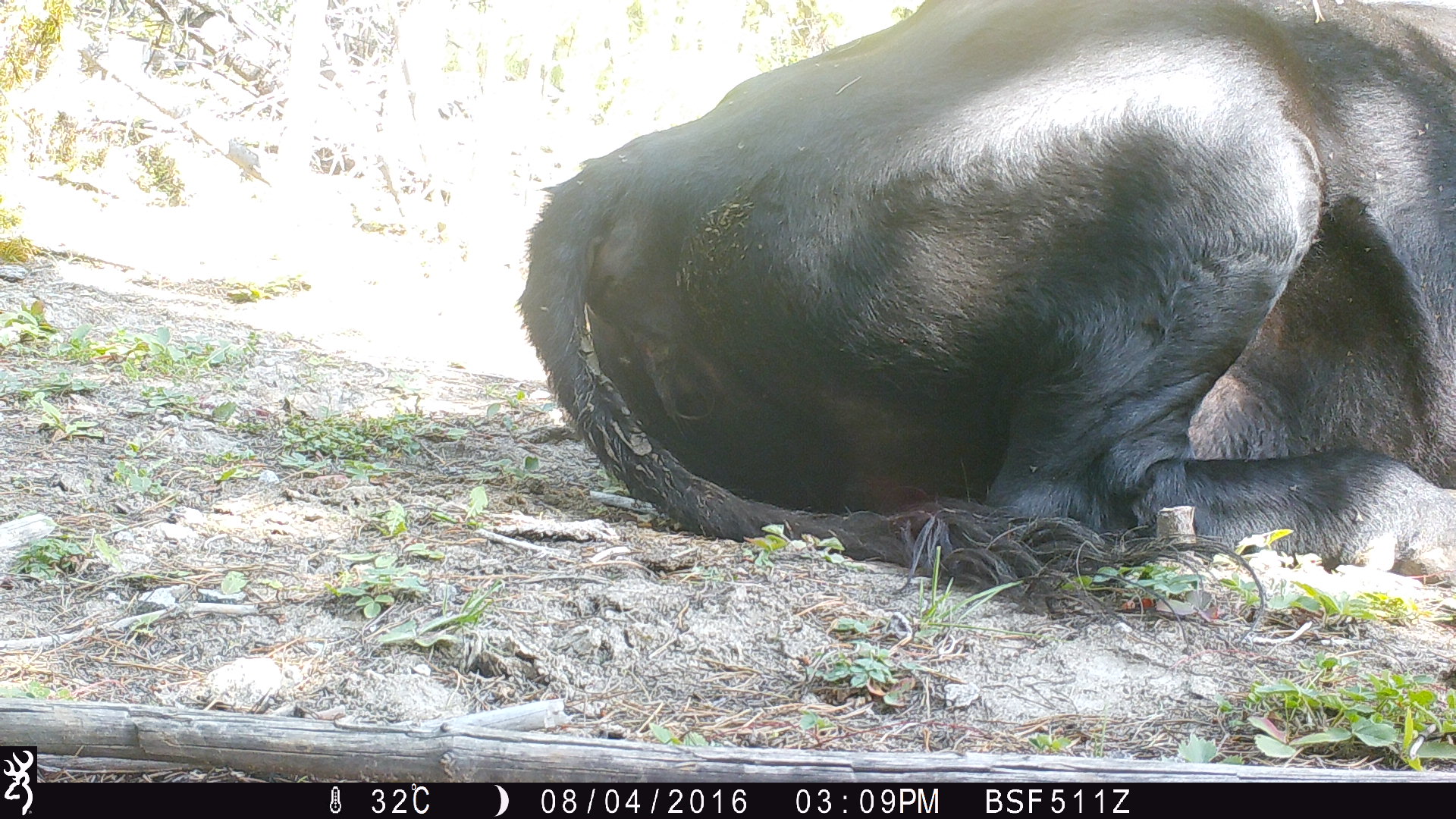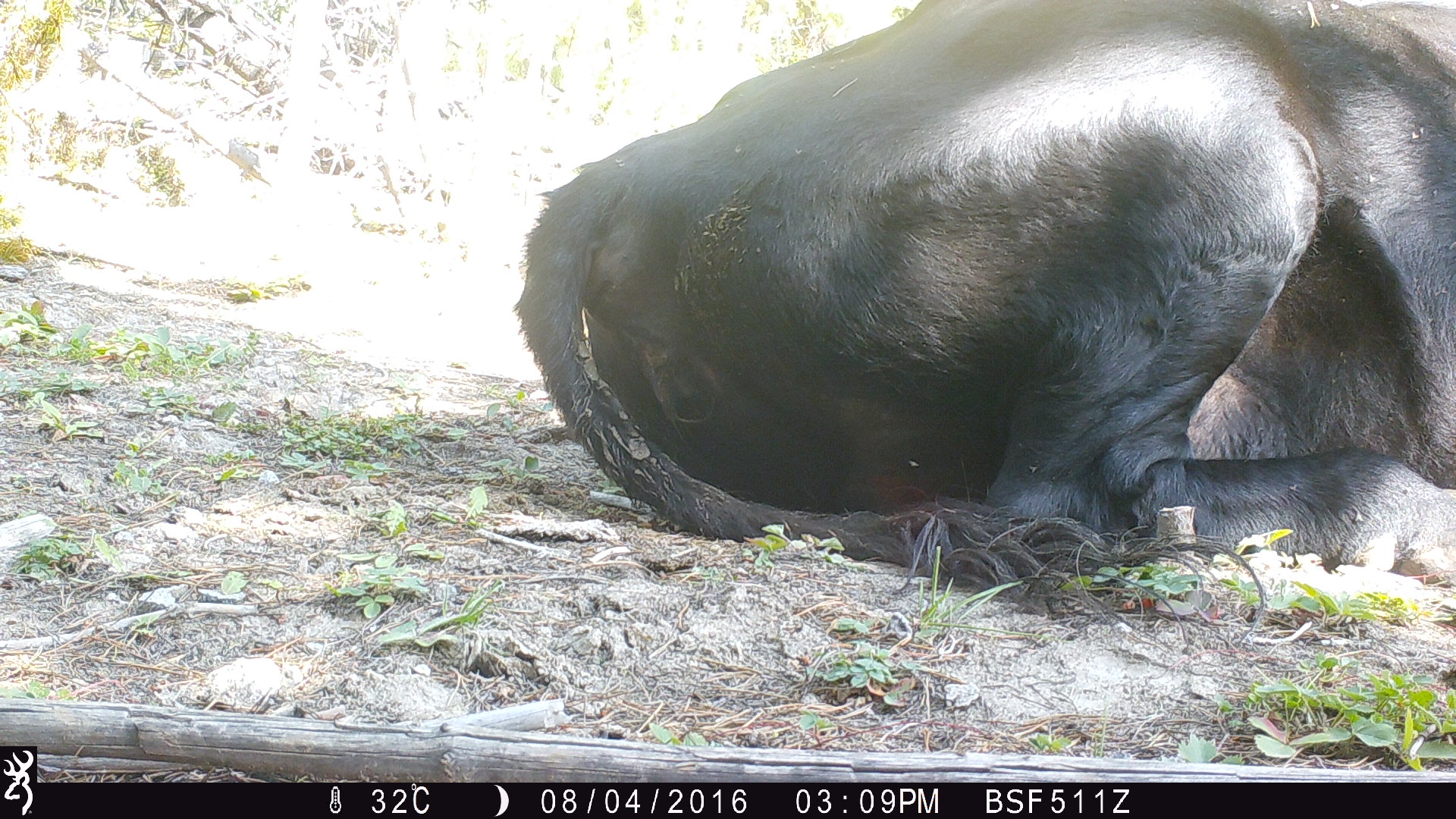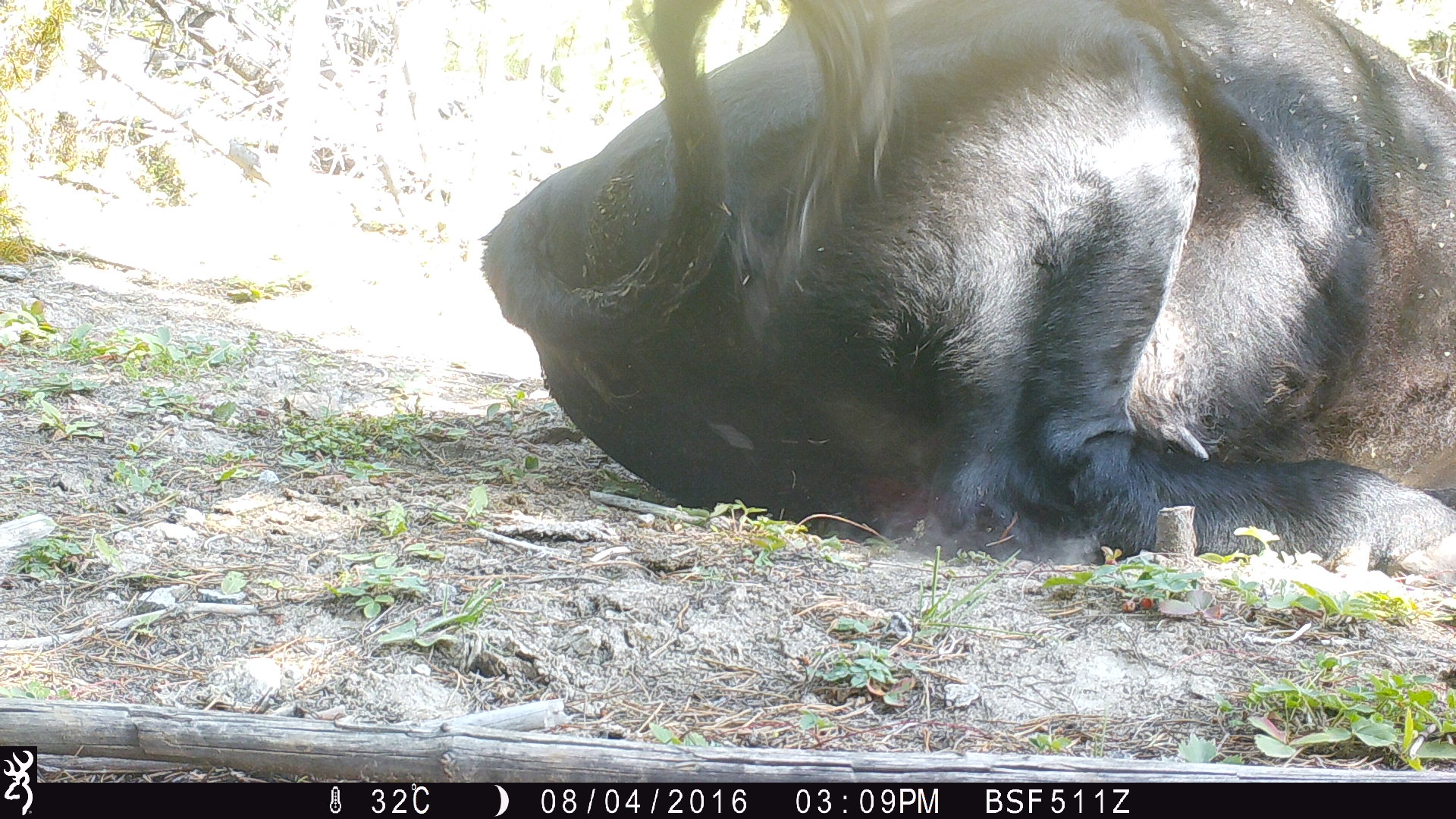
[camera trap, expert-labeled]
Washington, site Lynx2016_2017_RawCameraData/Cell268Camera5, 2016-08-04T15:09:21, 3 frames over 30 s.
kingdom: Animalia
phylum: Chordata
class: Mammalia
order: Artiodactyla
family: Bovidae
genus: Bos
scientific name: Bos taurus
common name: domestic cattle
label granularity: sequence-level